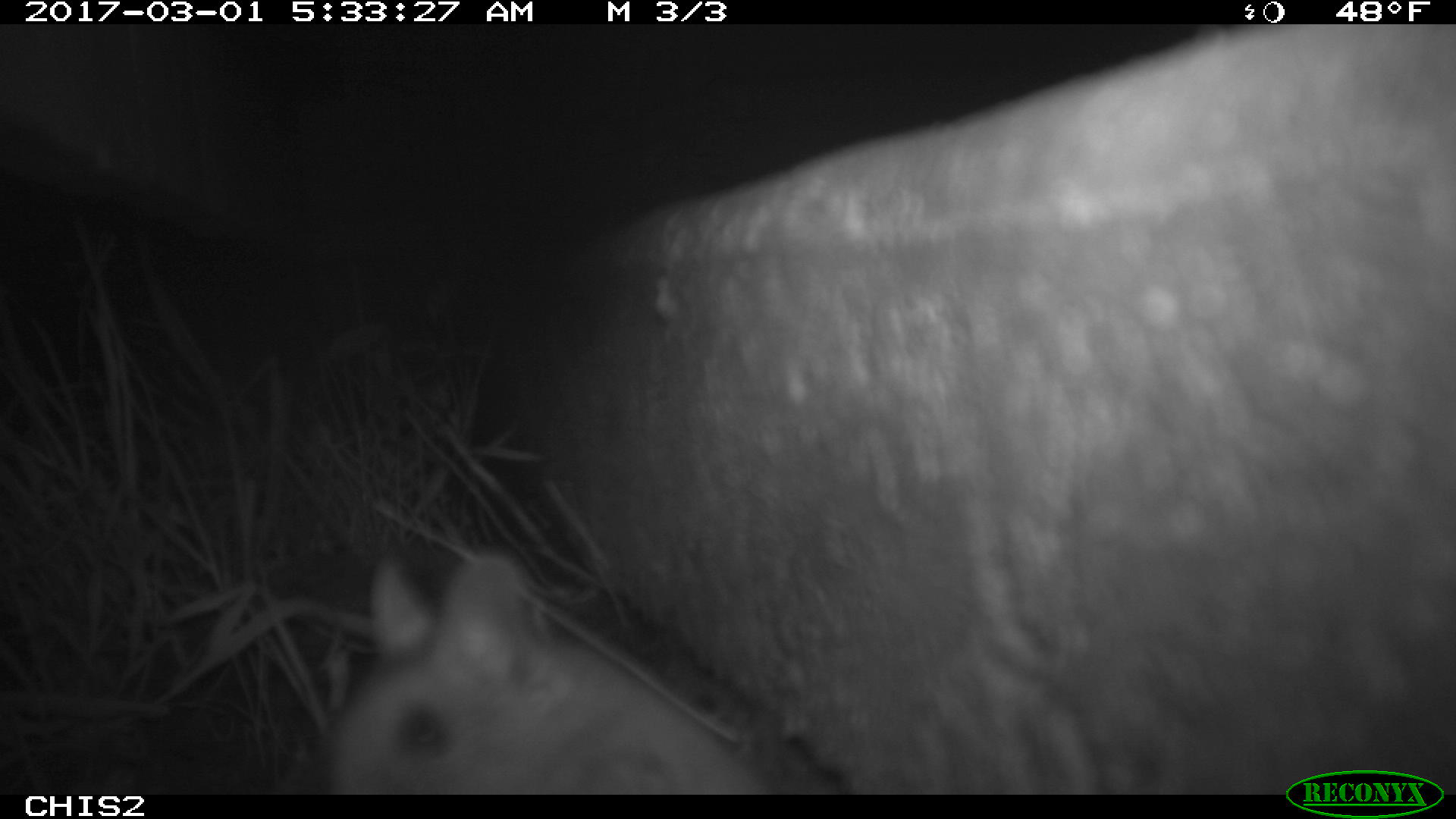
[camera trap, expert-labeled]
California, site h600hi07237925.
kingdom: Animalia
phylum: Chordata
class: Mammalia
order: Rodentia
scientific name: Rodentia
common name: rodent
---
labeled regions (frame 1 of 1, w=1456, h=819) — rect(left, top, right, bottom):
rodent: rect(325, 554, 766, 794)